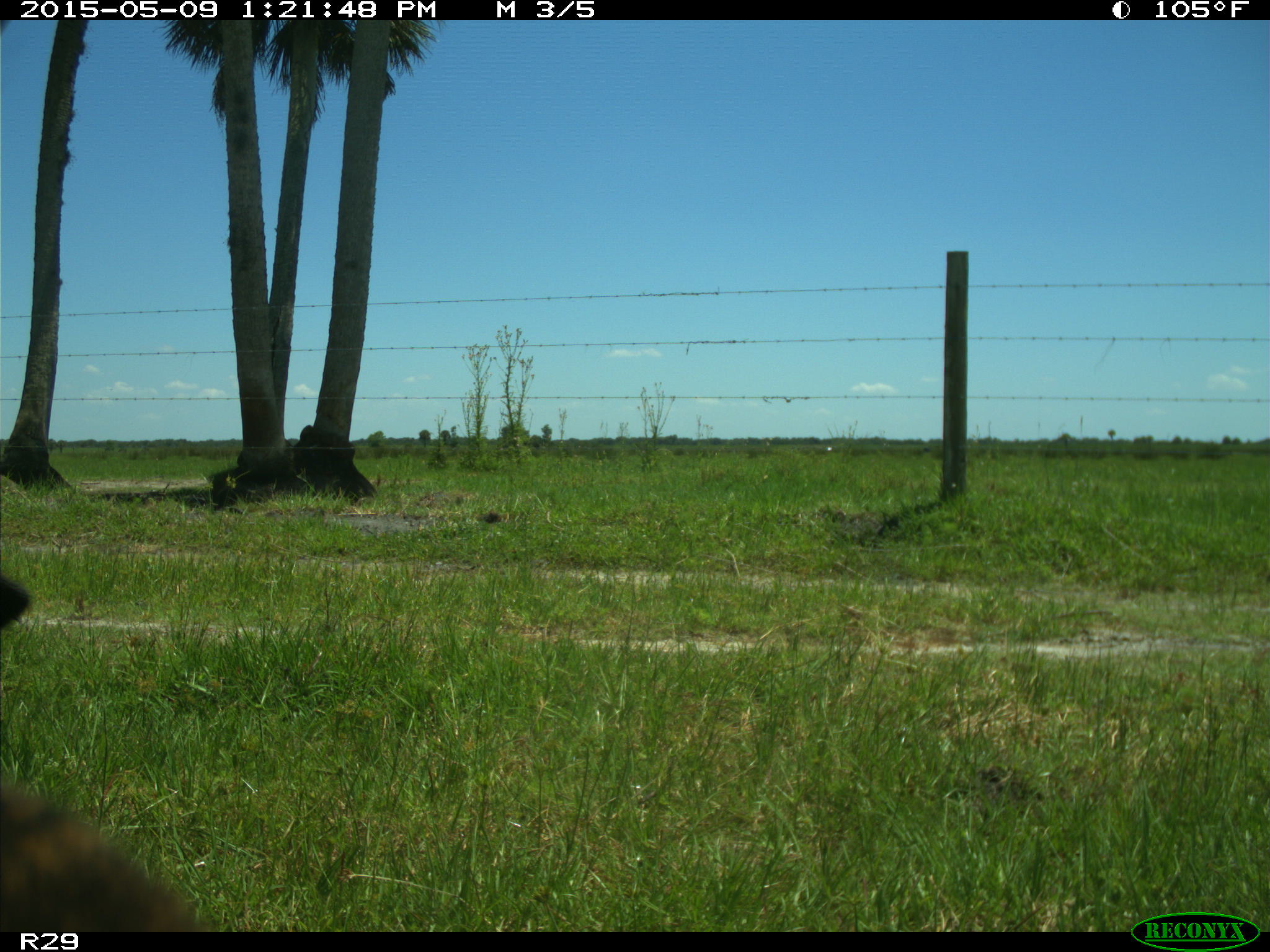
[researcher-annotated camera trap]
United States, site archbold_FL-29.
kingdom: Animalia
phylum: Chordata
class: Mammalia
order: Artiodactyla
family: Bovidae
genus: Bos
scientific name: Bos taurus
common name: domestic cow